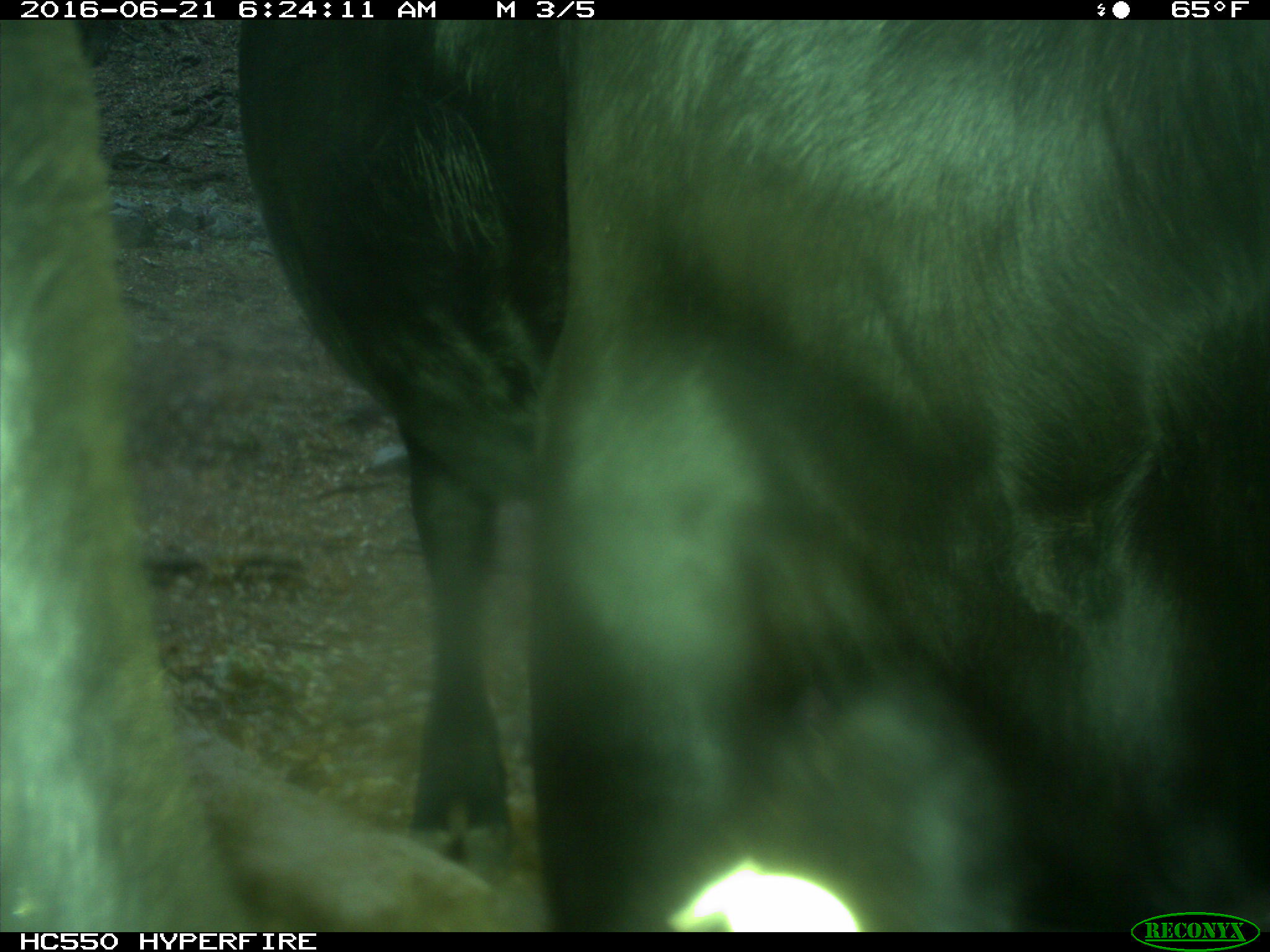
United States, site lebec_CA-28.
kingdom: Animalia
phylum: Chordata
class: Mammalia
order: Artiodactyla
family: Bovidae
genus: Bos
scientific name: Bos taurus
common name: domestic cow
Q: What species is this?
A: Bos taurus (domestic cow).